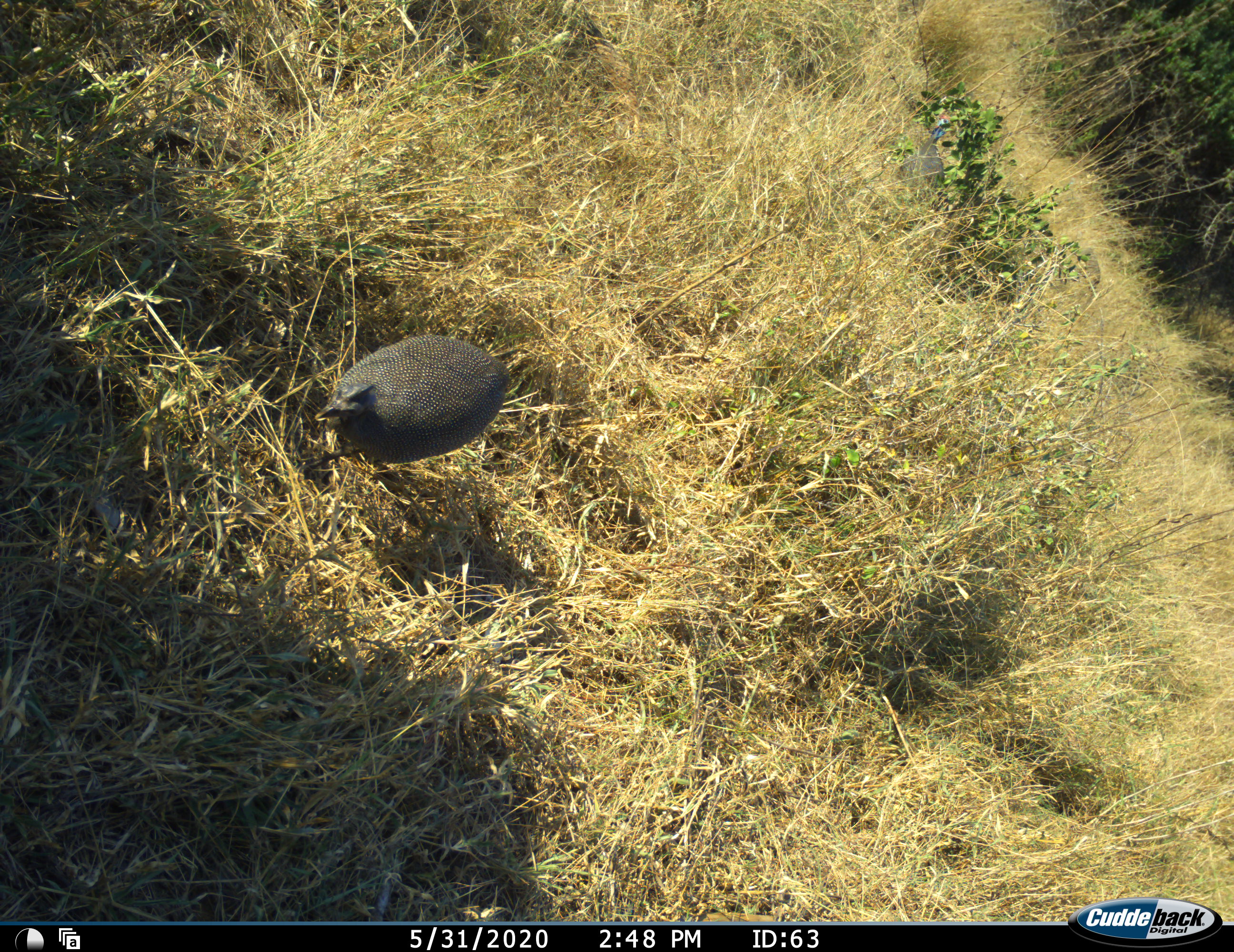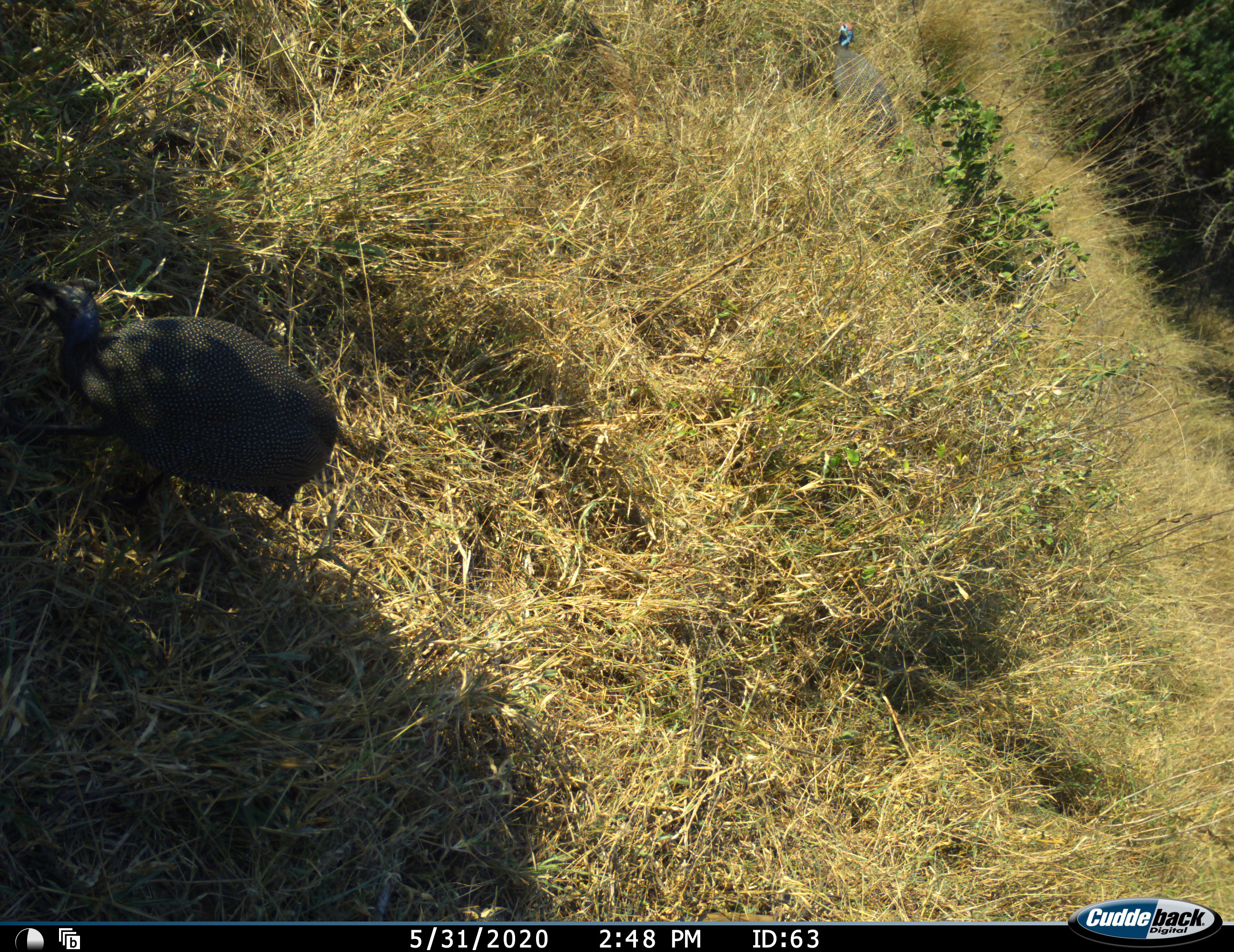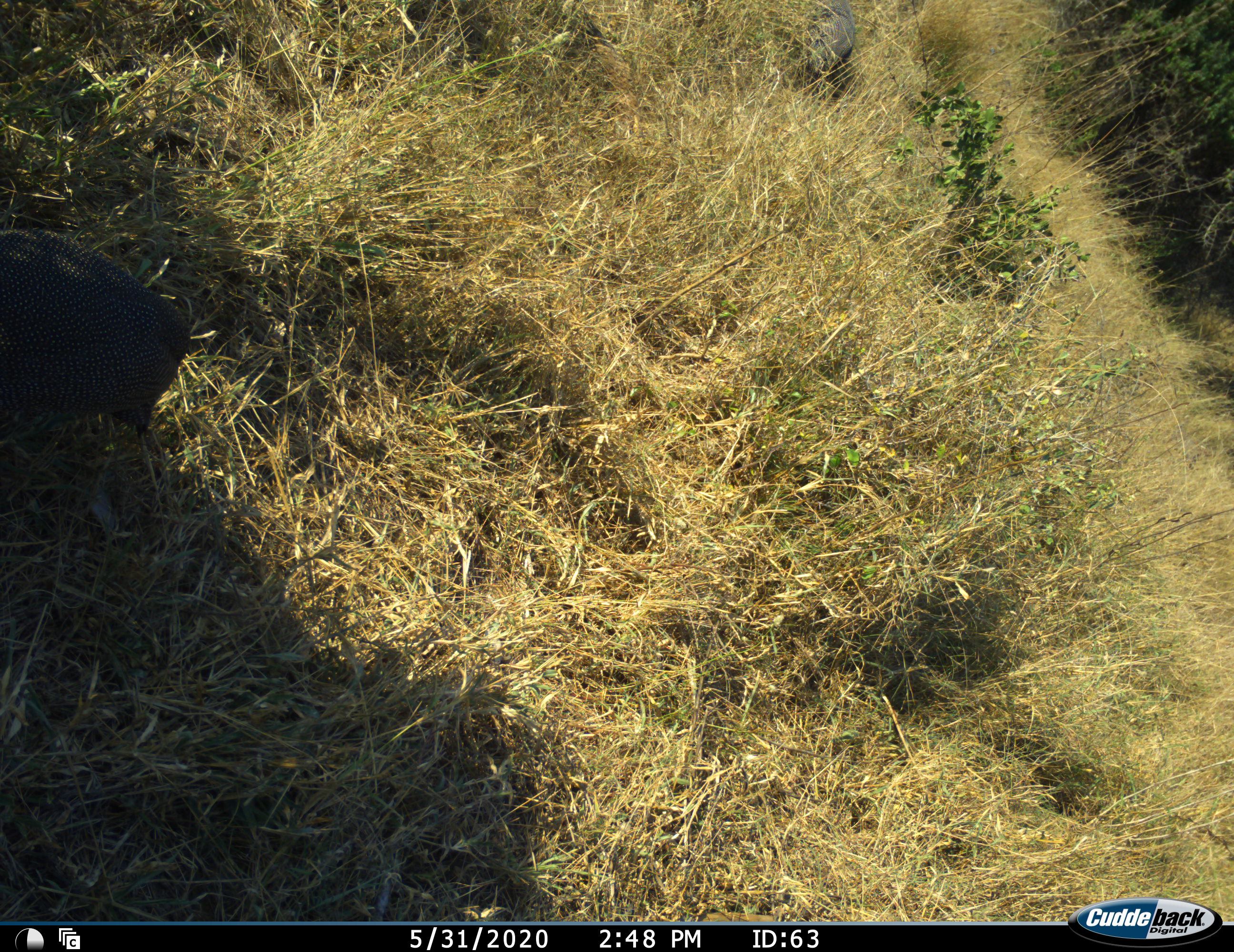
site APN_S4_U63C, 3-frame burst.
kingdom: Animalia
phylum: Chordata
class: Aves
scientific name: Aves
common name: bird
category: birdother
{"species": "birdother (bird) (Aves)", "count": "2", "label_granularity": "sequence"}